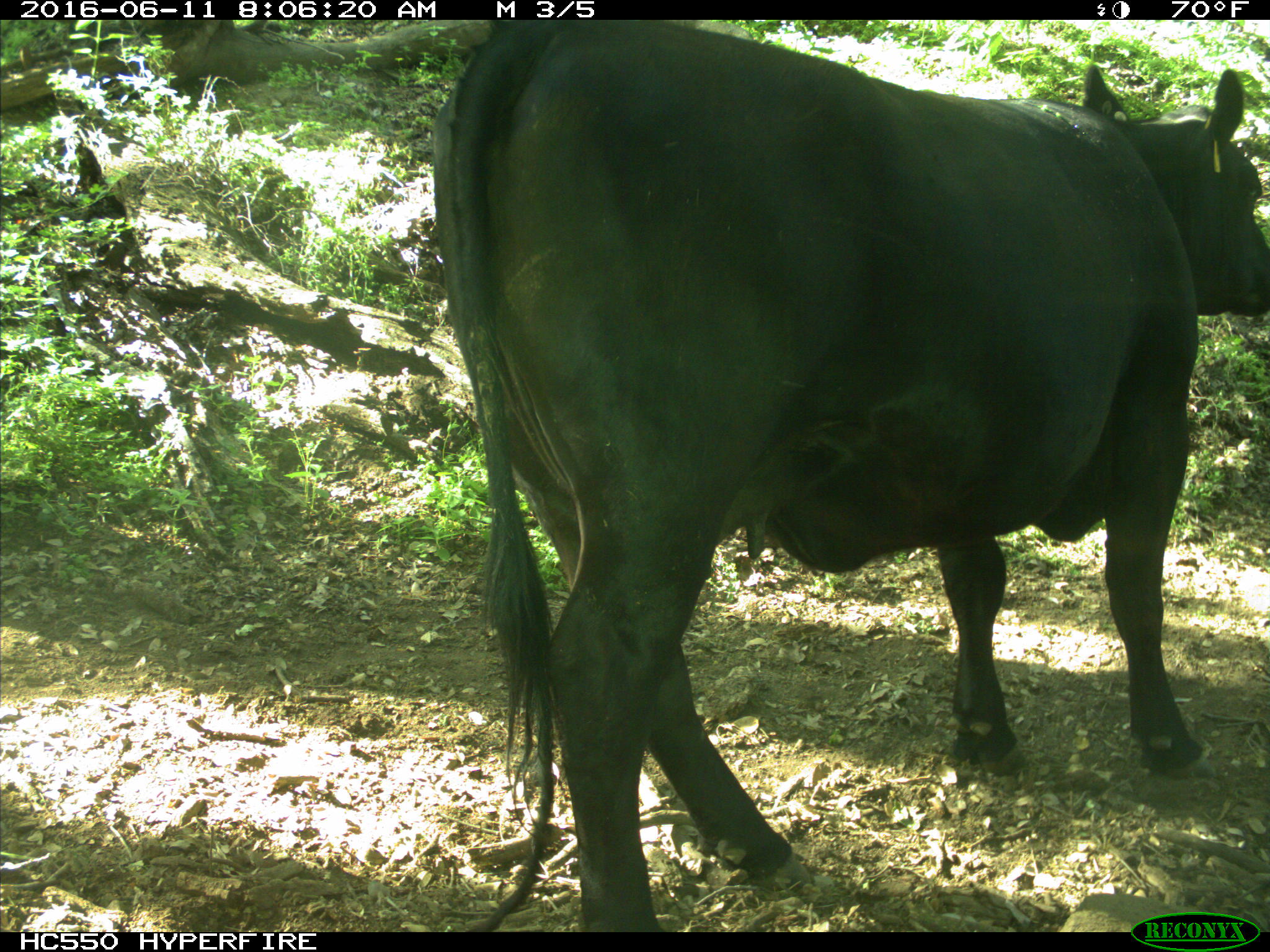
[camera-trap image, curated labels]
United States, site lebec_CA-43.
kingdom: Animalia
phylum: Chordata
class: Mammalia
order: Artiodactyla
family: Bovidae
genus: Bos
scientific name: Bos taurus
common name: domestic cow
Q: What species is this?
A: Bos taurus (domestic cow).